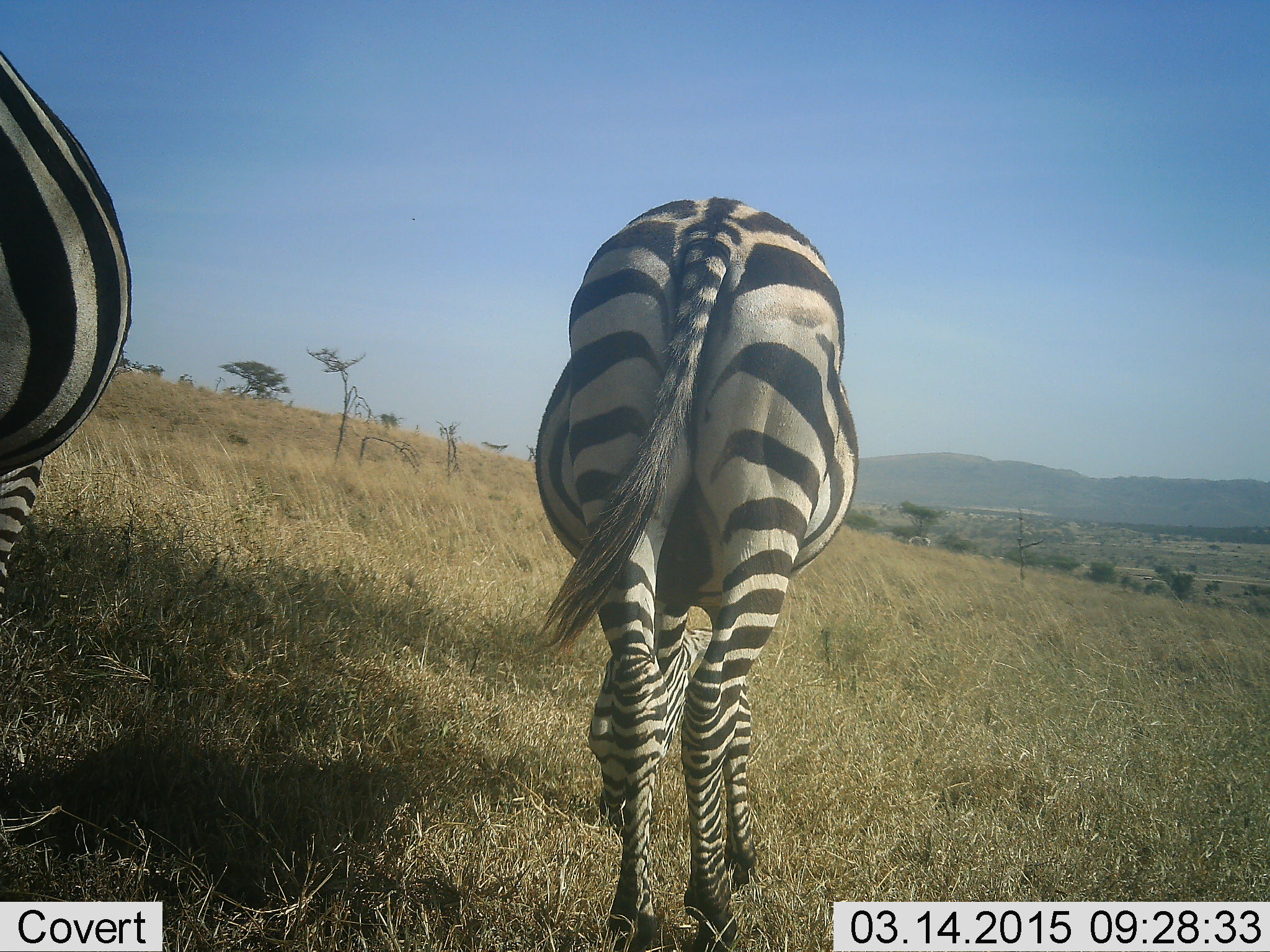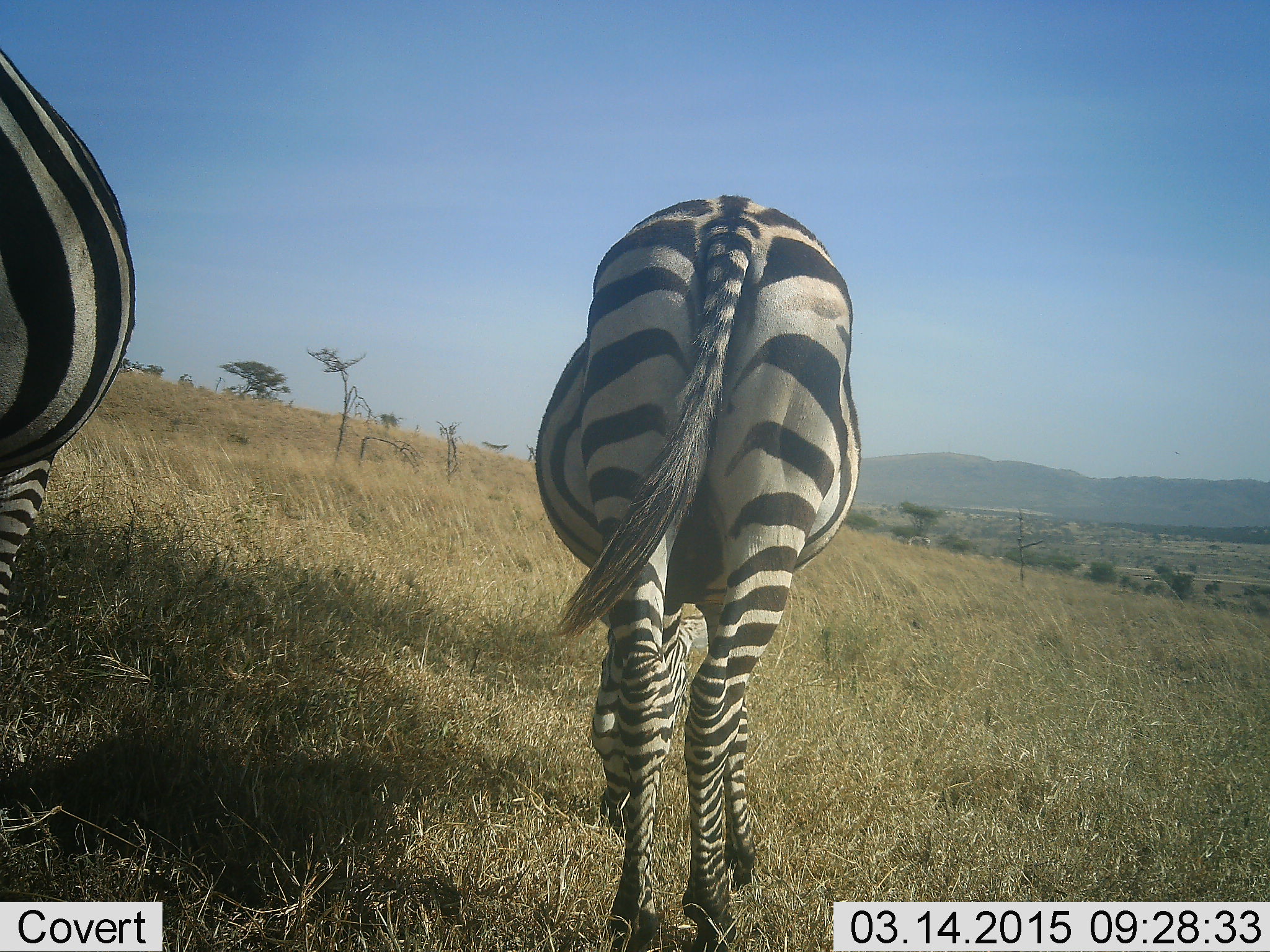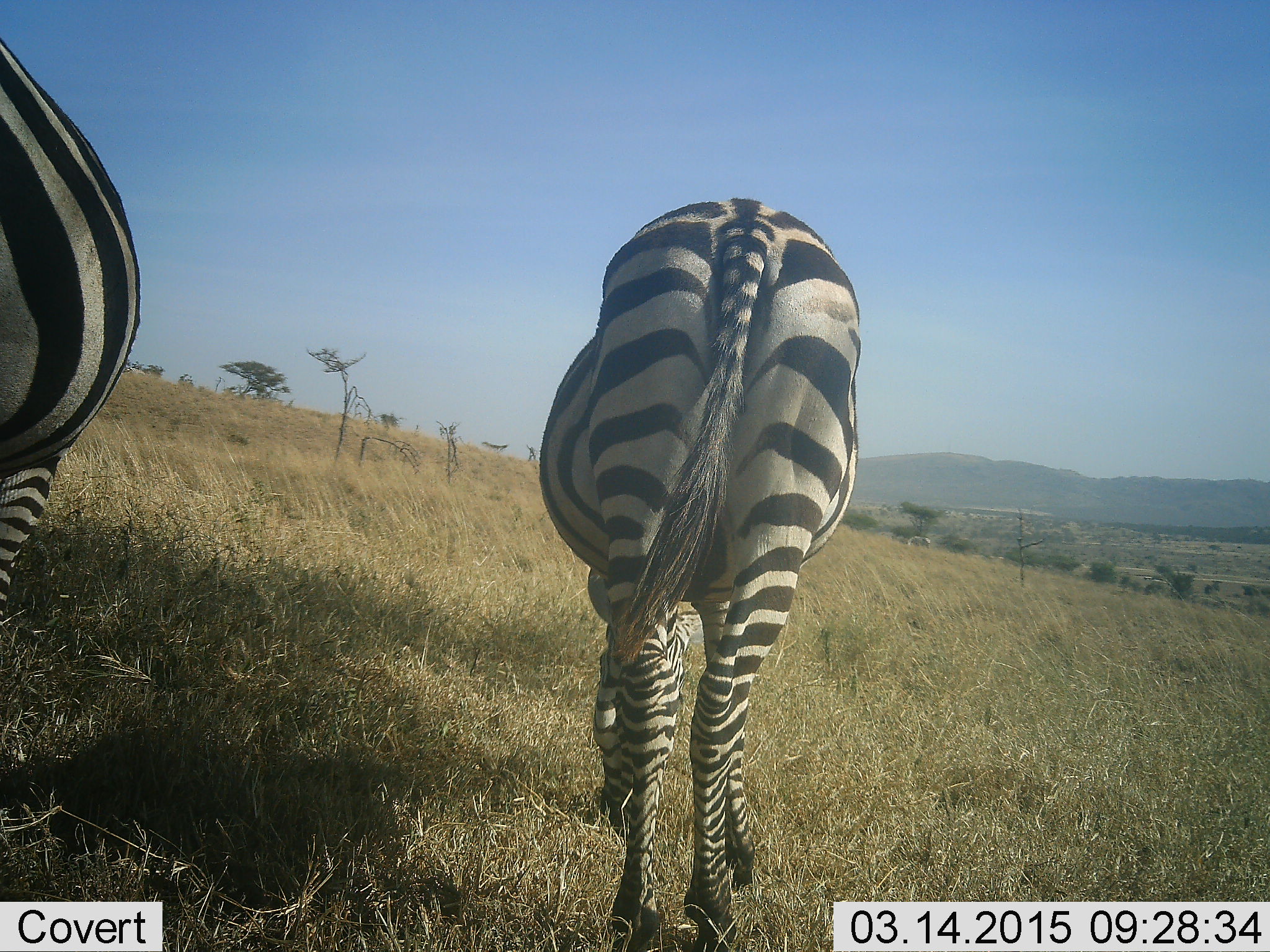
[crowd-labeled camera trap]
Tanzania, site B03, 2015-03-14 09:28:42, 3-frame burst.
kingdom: Animalia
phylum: Chordata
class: Mammalia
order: Perissodactyla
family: Equidae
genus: Equus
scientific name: Equus quagga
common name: plains zebra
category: zebra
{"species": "zebra (plains zebra) (Equus quagga)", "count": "2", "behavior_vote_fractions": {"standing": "30%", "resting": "0%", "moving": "0%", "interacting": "0%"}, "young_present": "0%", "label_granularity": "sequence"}